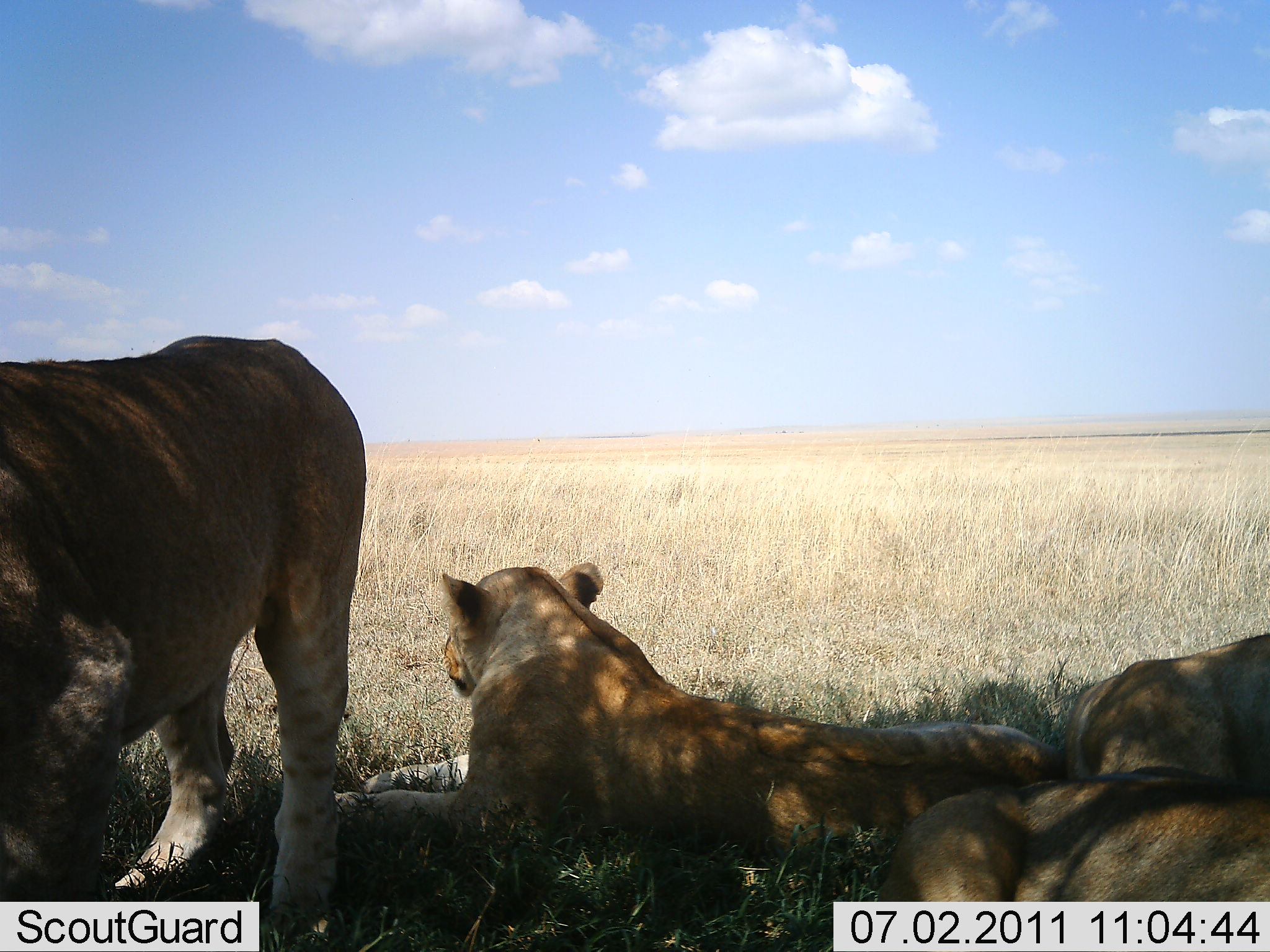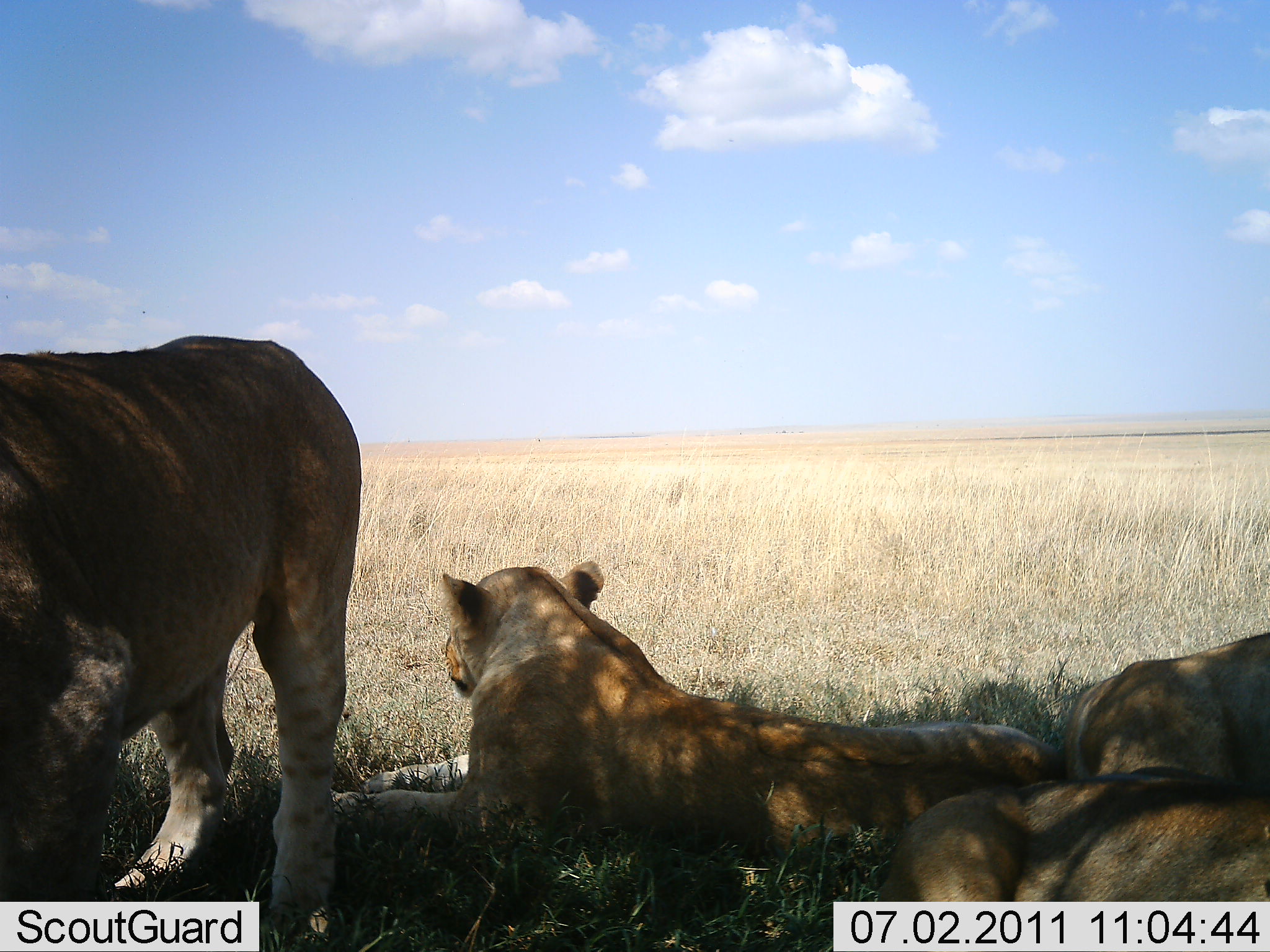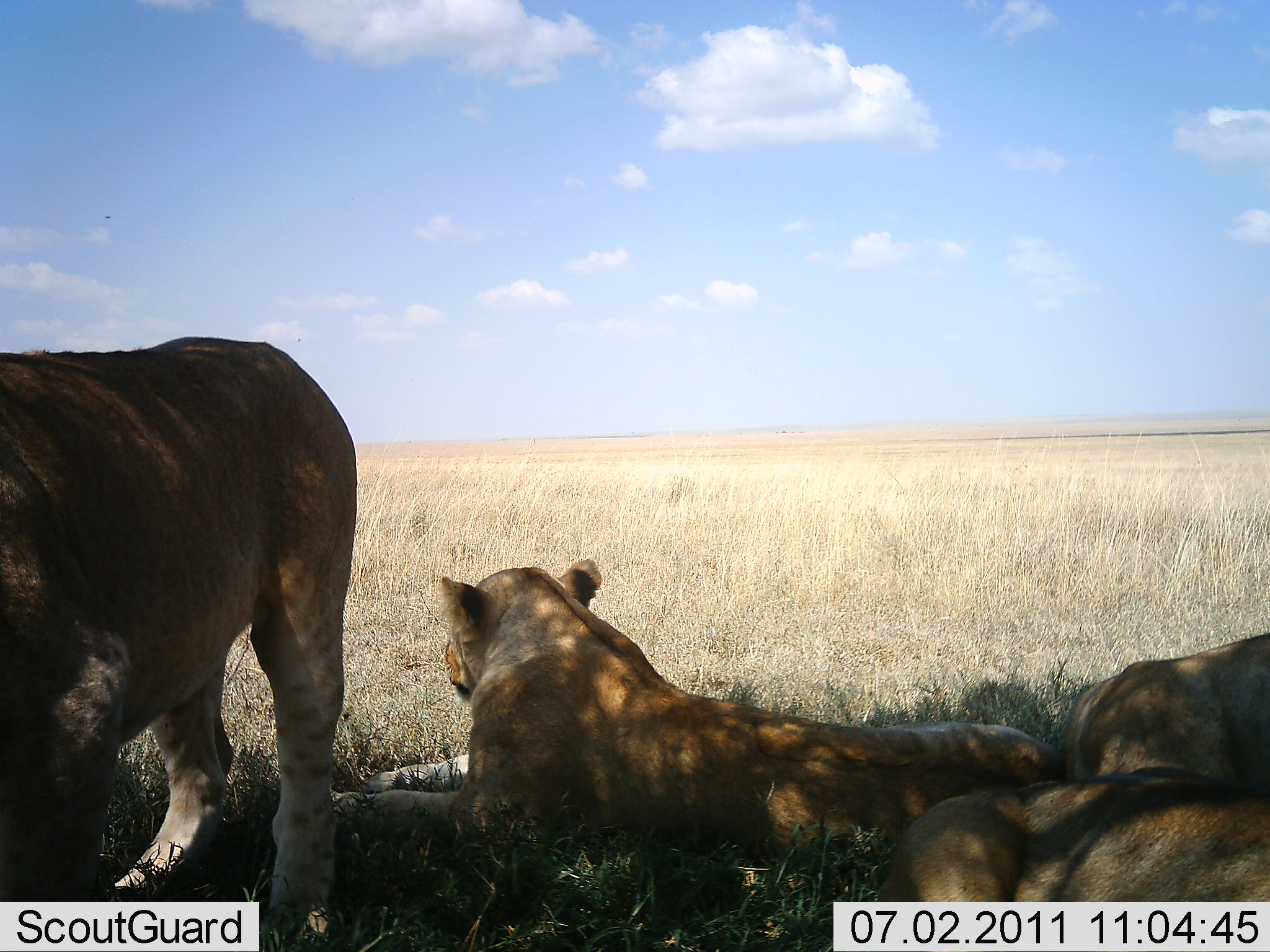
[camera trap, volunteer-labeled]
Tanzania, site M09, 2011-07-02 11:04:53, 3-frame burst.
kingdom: Animalia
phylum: Chordata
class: Mammalia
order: Carnivora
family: Felidae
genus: Panthera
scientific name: Panthera leo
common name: lion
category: lionfemale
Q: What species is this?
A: Lionfemale (lion) (Panthera leo).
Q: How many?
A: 4.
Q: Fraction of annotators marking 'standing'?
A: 91%.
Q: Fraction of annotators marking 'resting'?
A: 100%.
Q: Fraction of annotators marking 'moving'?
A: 0%.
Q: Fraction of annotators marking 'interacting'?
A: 0%.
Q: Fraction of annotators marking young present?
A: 0%.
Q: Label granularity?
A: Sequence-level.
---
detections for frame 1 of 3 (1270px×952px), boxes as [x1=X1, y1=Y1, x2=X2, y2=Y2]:
animal: [x1=321, y1=560, x2=1073, y2=884]; [x1=0, y1=334, x2=370, y2=951]; [x1=875, y1=764, x2=1270, y2=902]; [x1=1065, y1=627, x2=1270, y2=791]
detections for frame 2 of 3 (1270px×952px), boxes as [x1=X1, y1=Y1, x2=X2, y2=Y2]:
animal: [x1=326, y1=559, x2=1061, y2=869]; [x1=0, y1=333, x2=362, y2=950]; [x1=874, y1=771, x2=1270, y2=901]; [x1=1058, y1=625, x2=1270, y2=784]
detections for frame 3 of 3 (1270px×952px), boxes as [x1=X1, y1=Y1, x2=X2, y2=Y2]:
animal: [x1=270, y1=556, x2=1071, y2=868]; [x1=0, y1=332, x2=356, y2=944]; [x1=873, y1=772, x2=1270, y2=901]; [x1=1057, y1=629, x2=1270, y2=784]